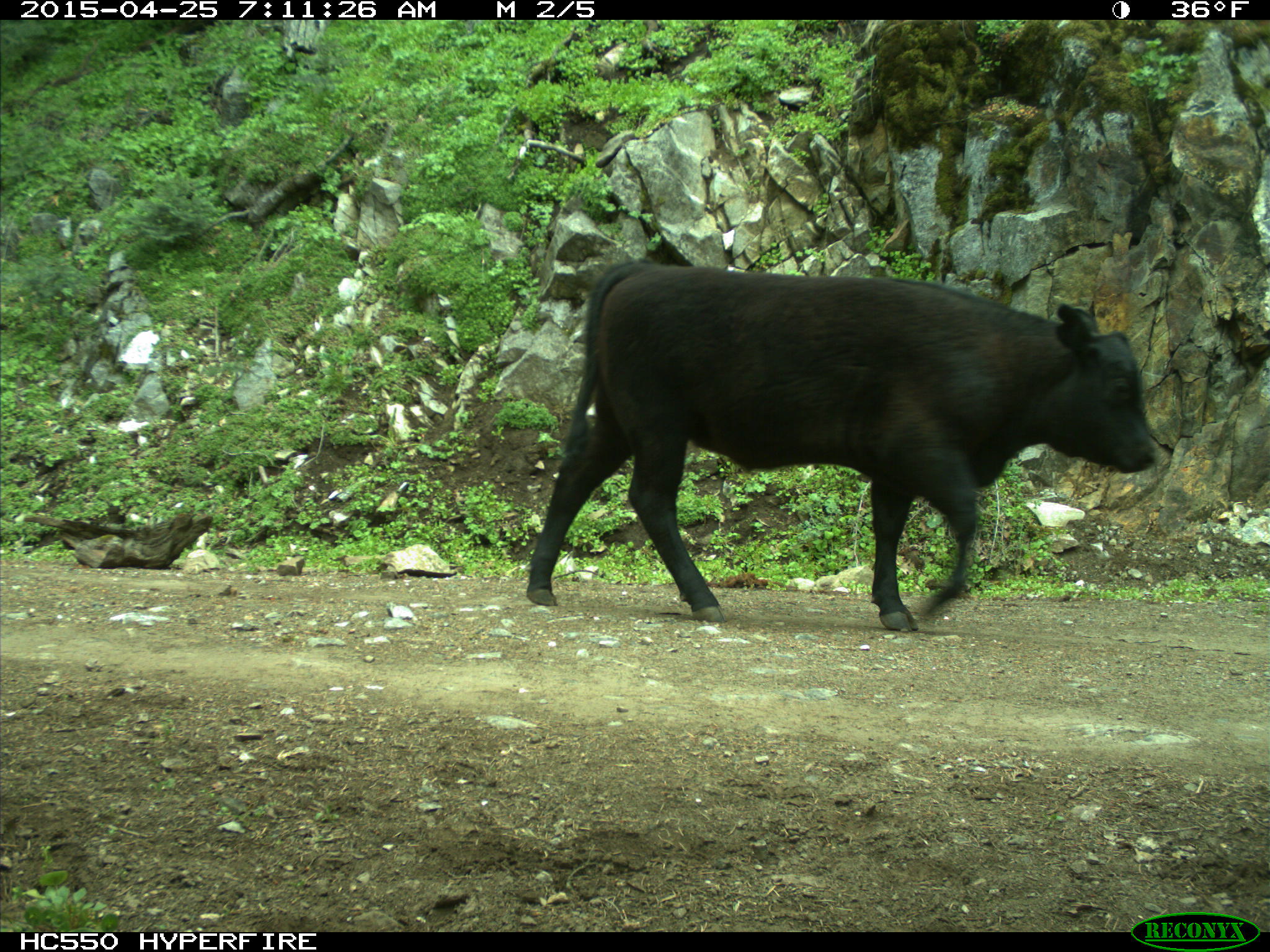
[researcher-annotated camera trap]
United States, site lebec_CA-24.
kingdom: Animalia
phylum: Chordata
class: Mammalia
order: Artiodactyla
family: Bovidae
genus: Bos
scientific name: Bos taurus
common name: domestic cow